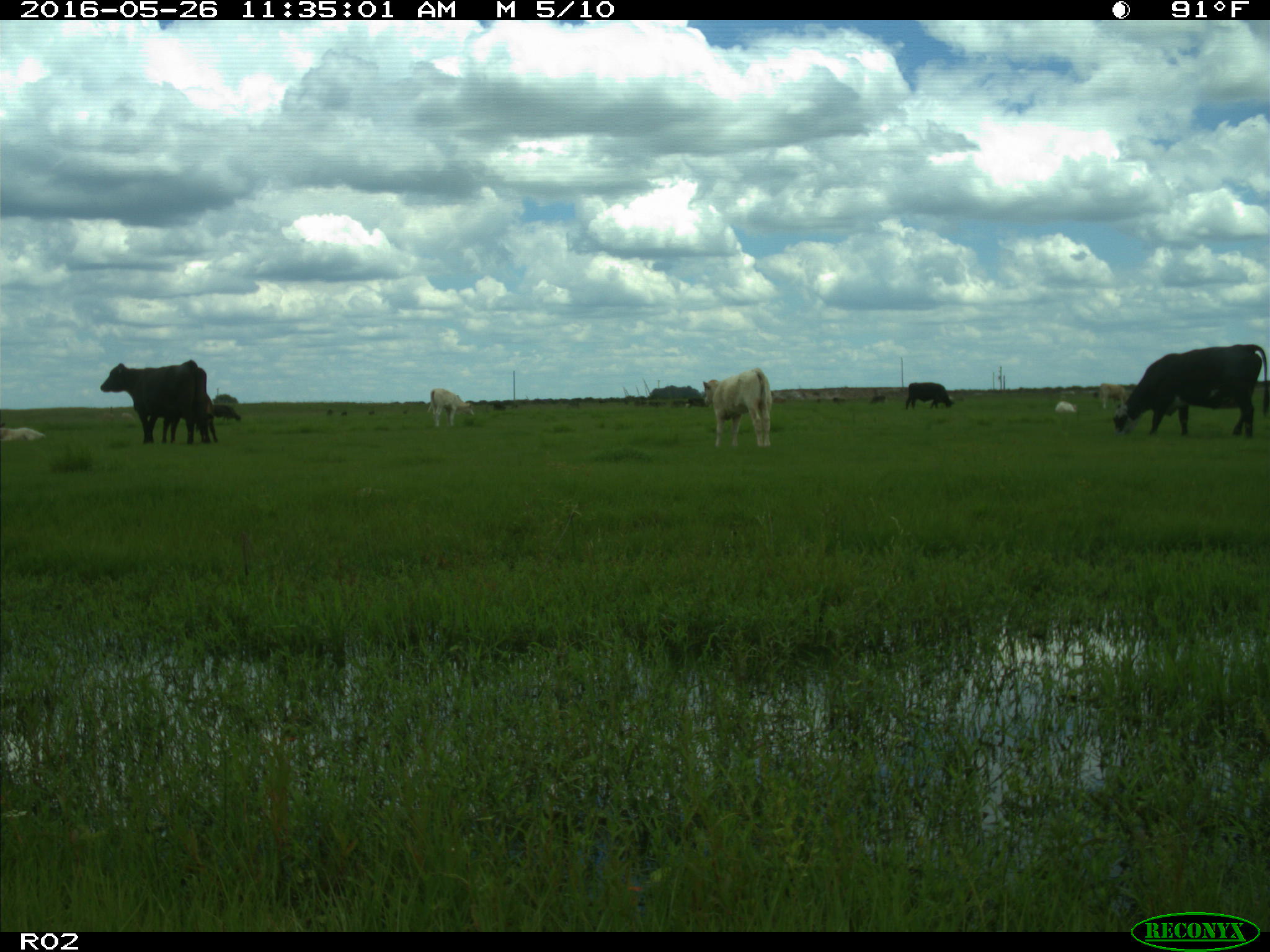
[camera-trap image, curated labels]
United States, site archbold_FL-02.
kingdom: Animalia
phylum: Chordata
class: Mammalia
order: Artiodactyla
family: Bovidae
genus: Bos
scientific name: Bos taurus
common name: domestic cow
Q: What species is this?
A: Bos taurus (domestic cow).